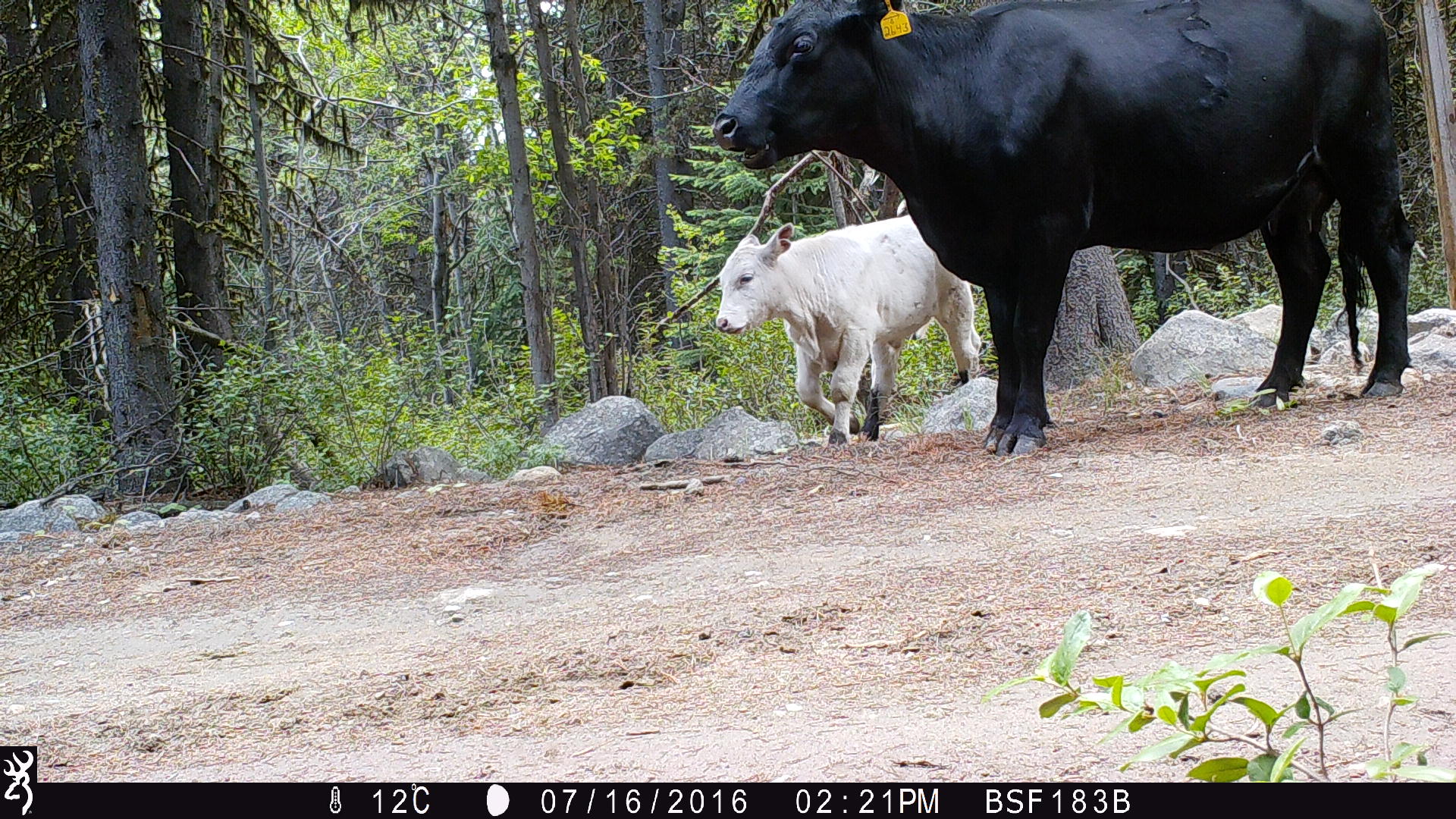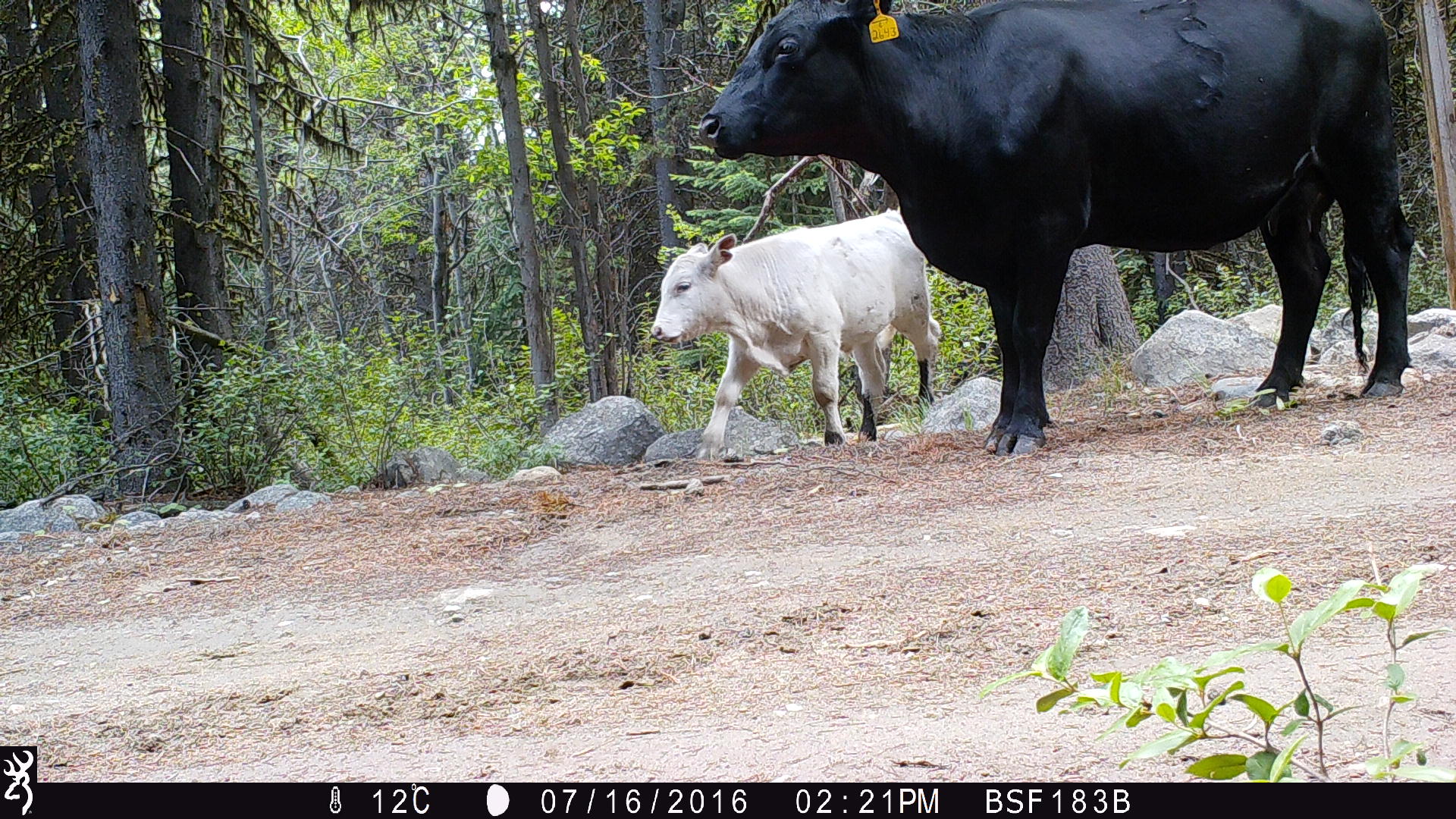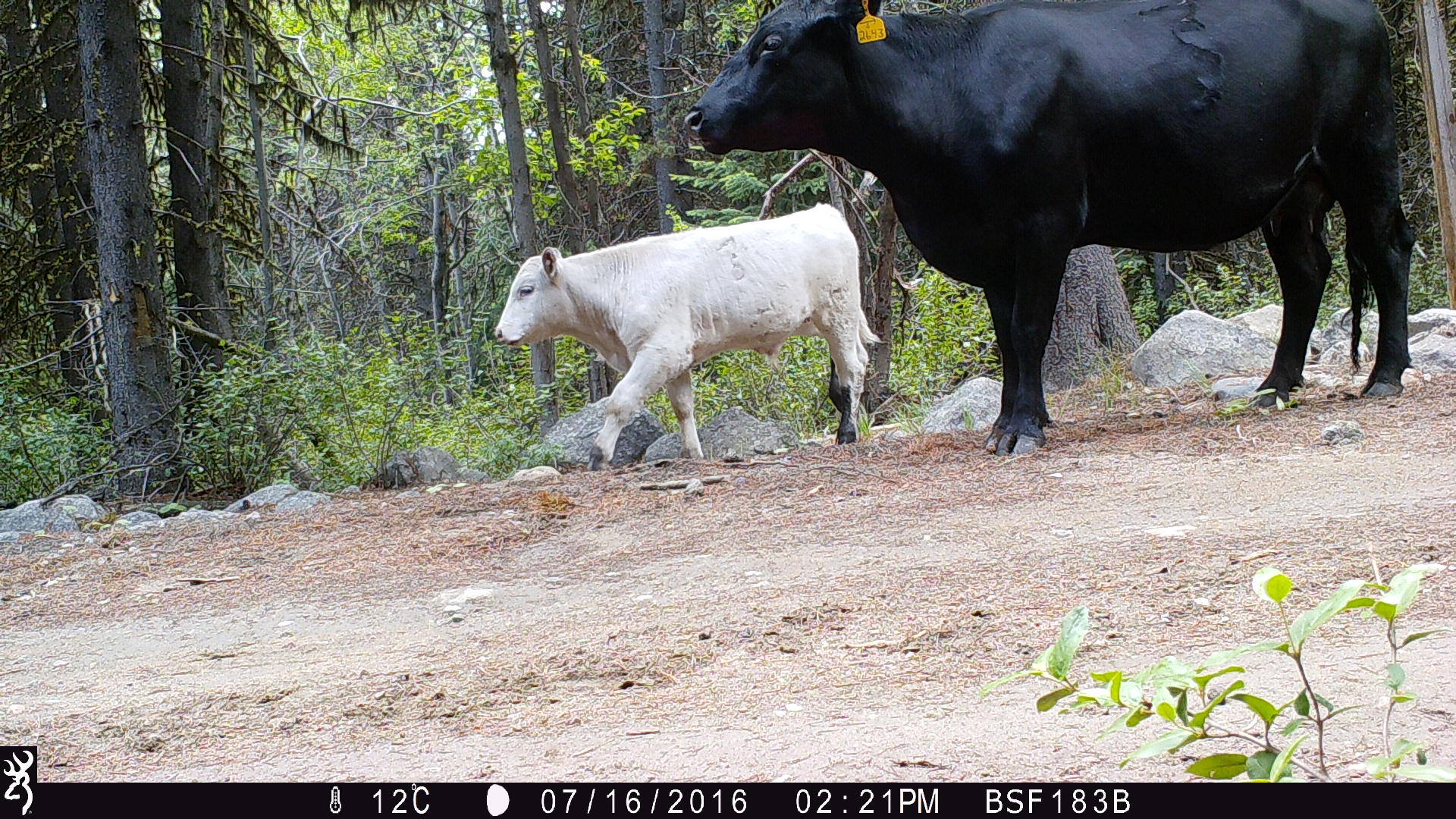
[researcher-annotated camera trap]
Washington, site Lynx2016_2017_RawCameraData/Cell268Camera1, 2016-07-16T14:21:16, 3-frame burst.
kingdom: Animalia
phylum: Chordata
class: Mammalia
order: Artiodactyla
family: Bovidae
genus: Bos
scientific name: Bos taurus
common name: domestic cattle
Domestic cattle (Bos taurus). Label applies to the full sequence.